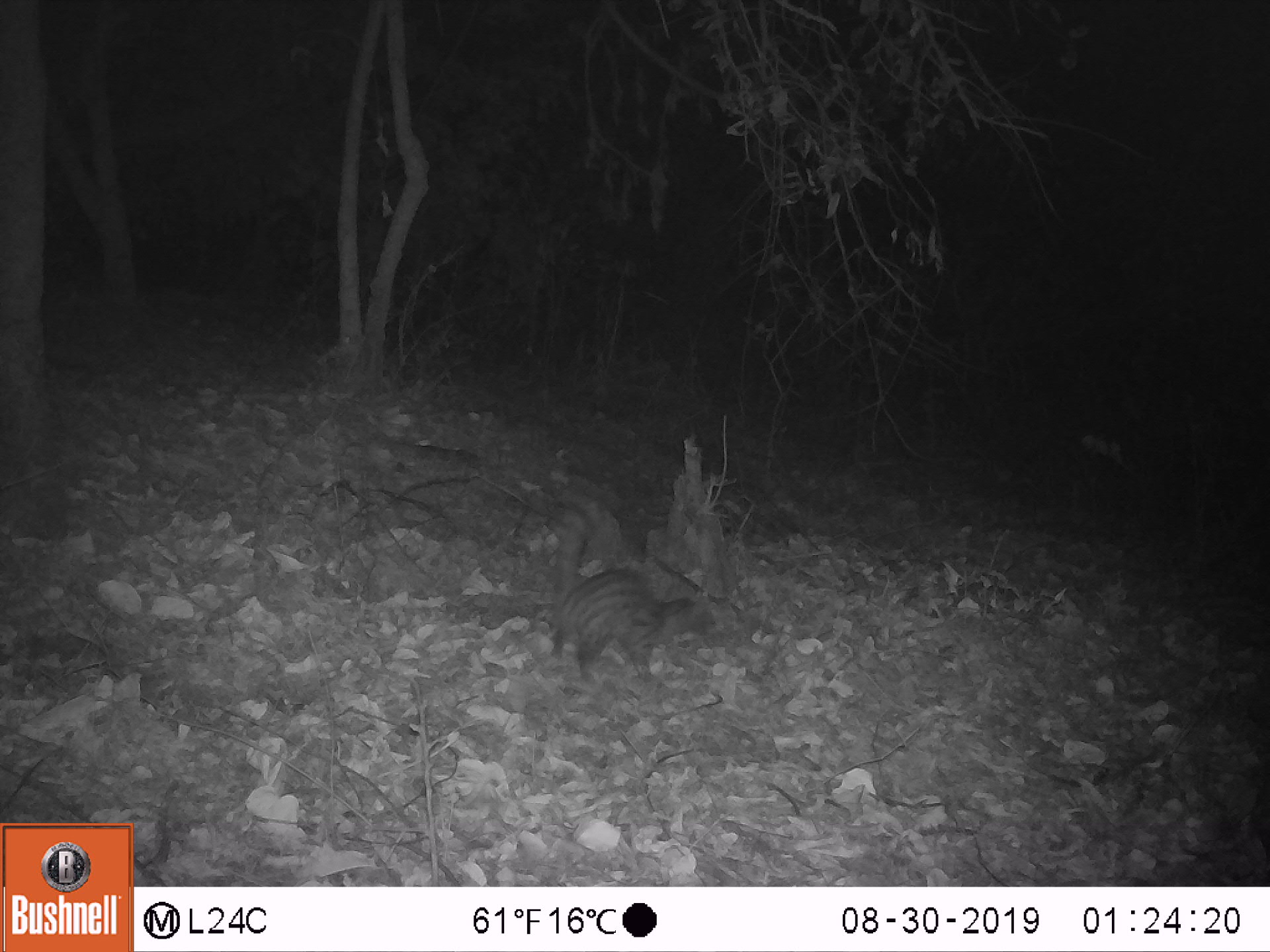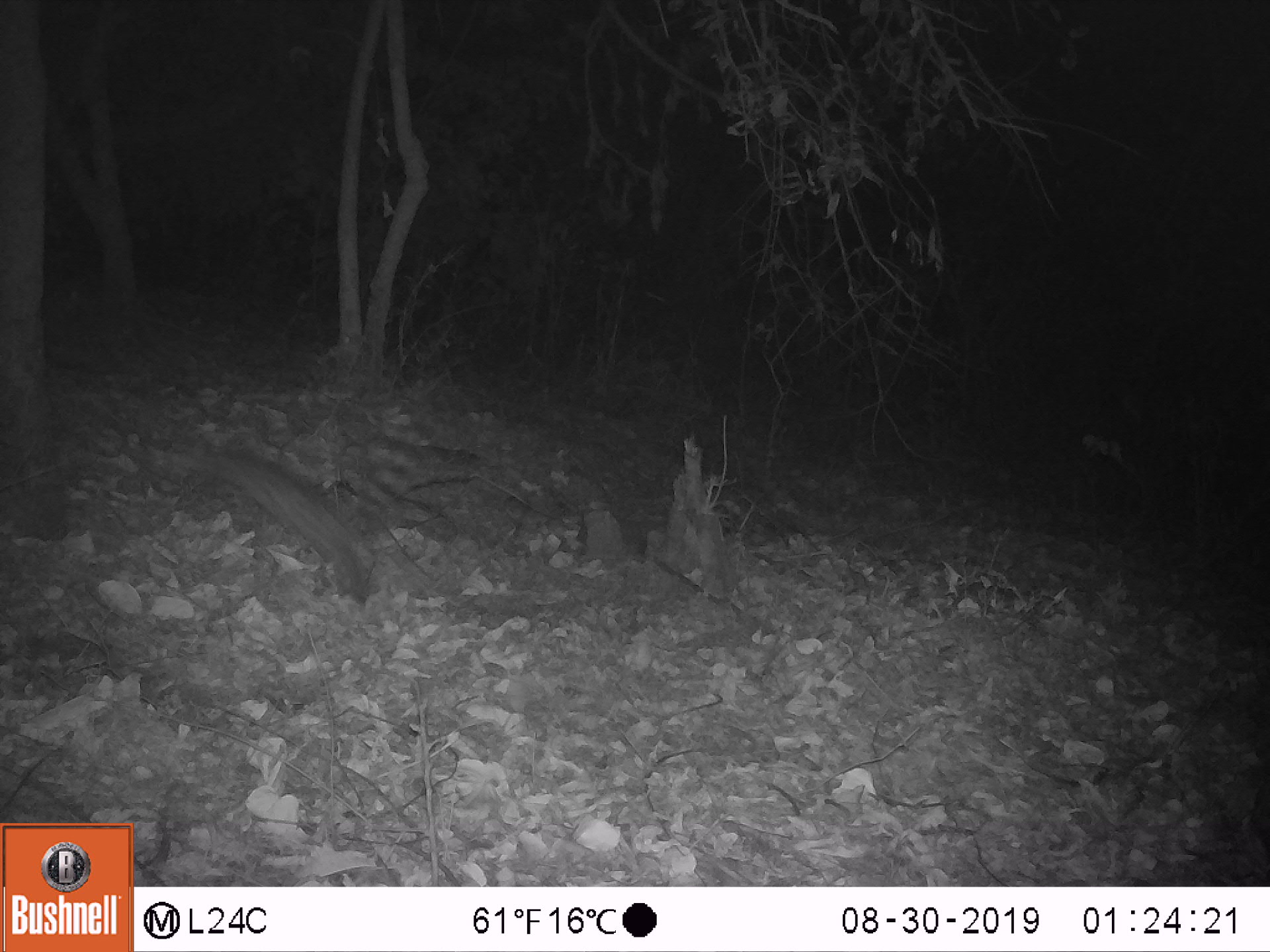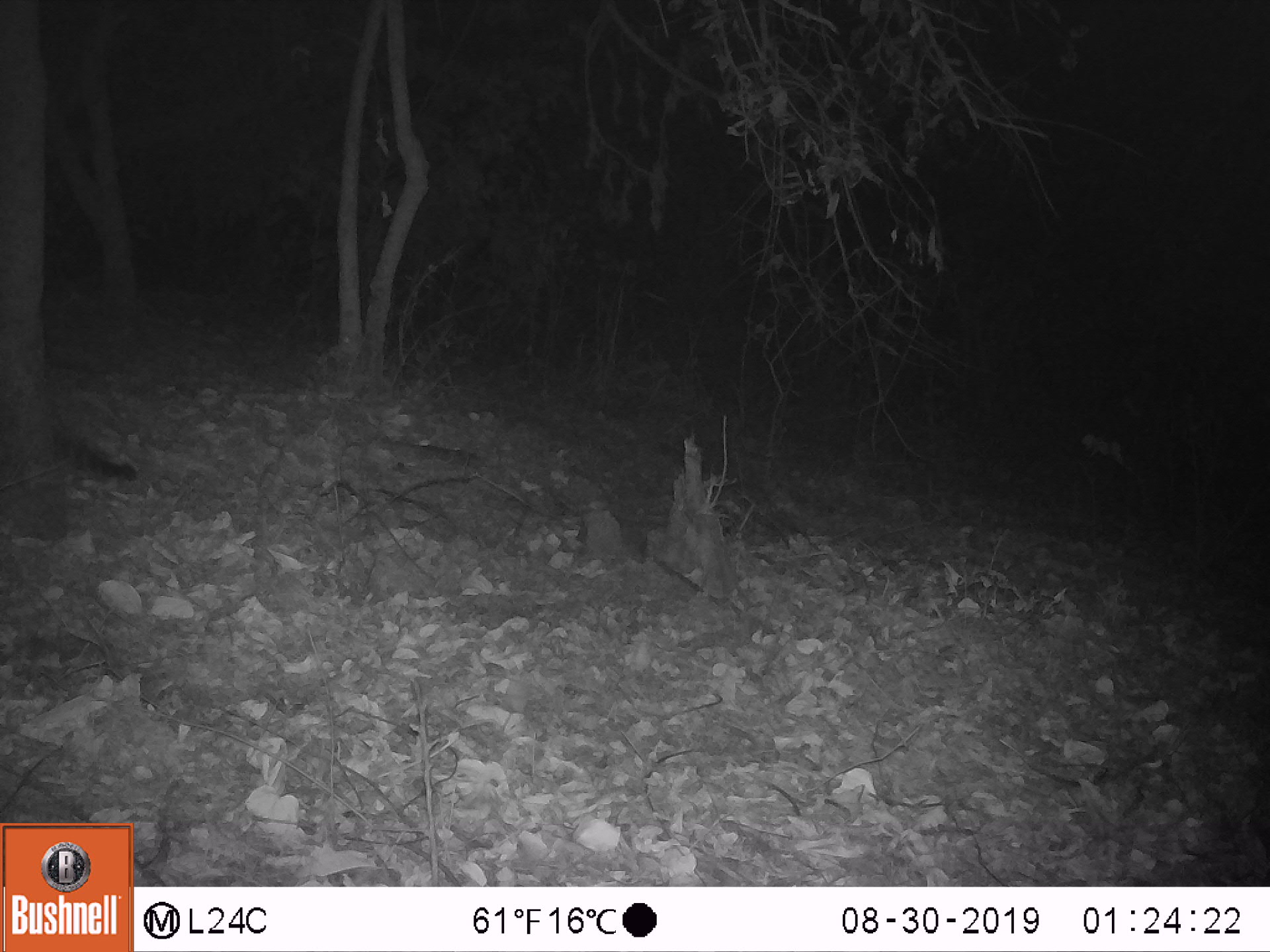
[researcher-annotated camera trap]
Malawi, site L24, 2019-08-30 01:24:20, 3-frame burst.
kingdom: Animalia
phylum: Chordata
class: Mammalia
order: Carnivora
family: Viverridae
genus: Genetta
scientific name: Genetta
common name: genet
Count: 1.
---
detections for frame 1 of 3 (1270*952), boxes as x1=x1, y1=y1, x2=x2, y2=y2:
genet: x1=492, y1=562, x2=706, y2=670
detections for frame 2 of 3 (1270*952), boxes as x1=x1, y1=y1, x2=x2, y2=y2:
genet: x1=201, y1=441, x2=467, y2=606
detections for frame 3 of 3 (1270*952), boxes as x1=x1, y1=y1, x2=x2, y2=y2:
genet: x1=48, y1=421, x2=141, y2=495